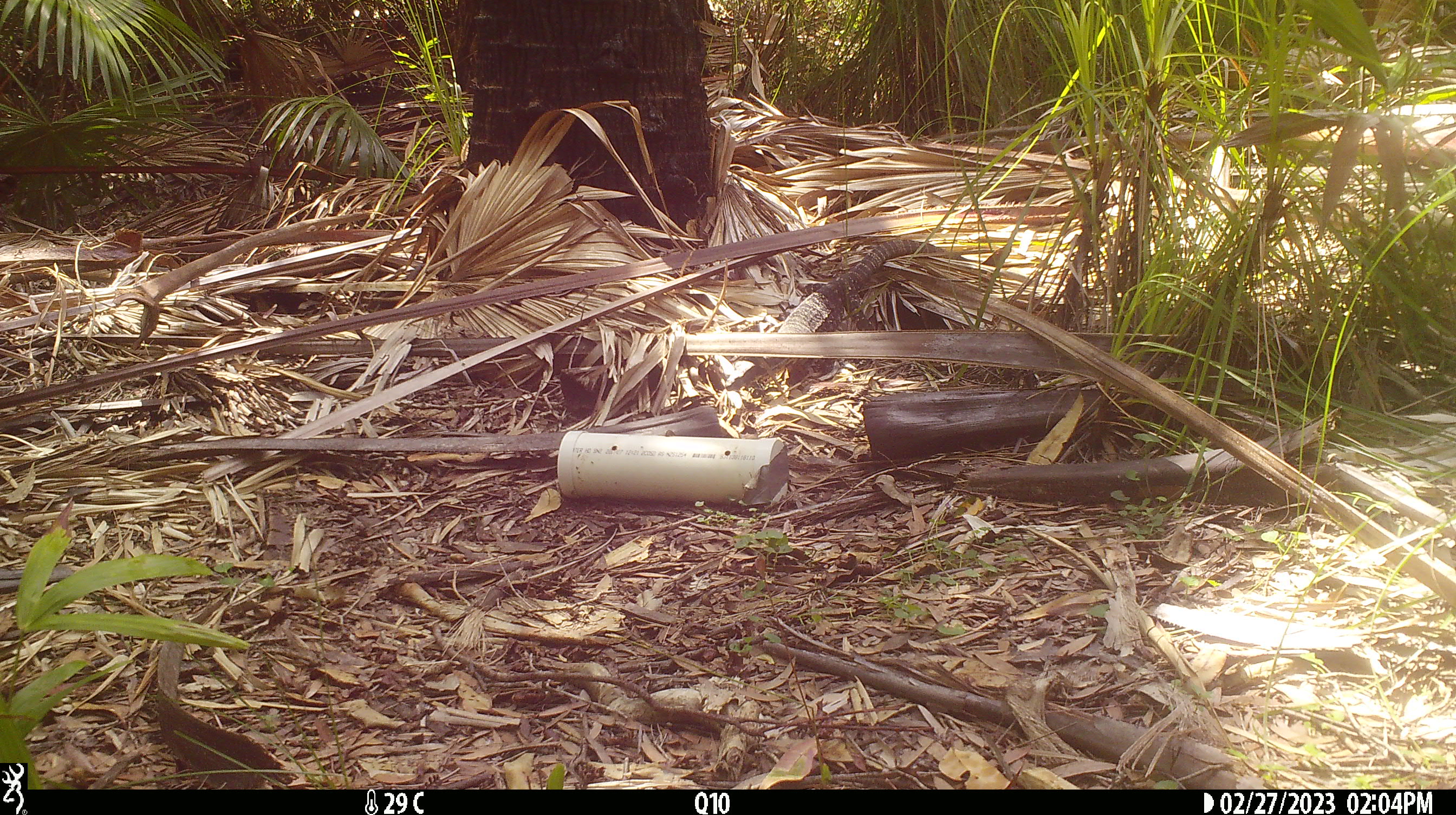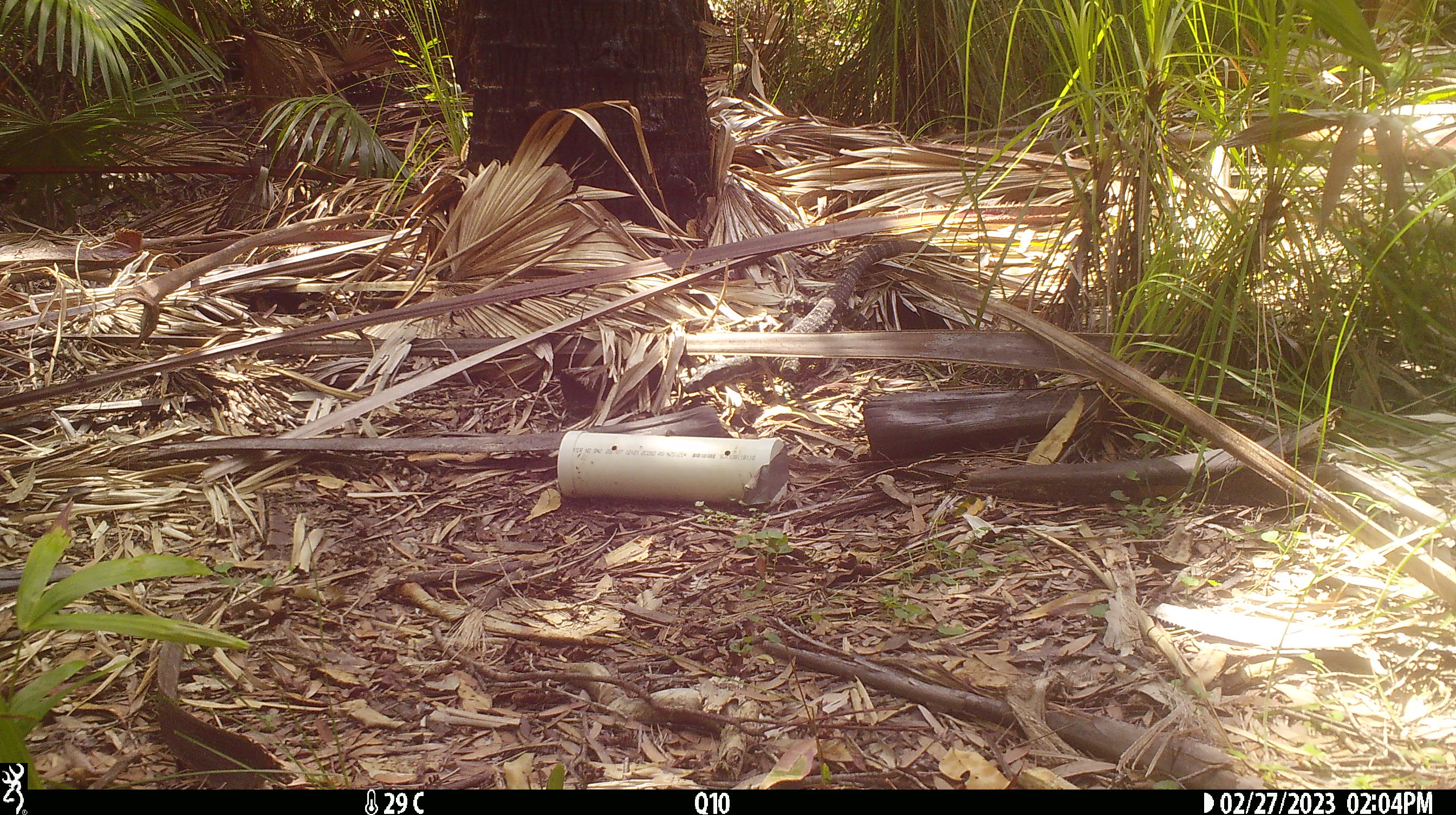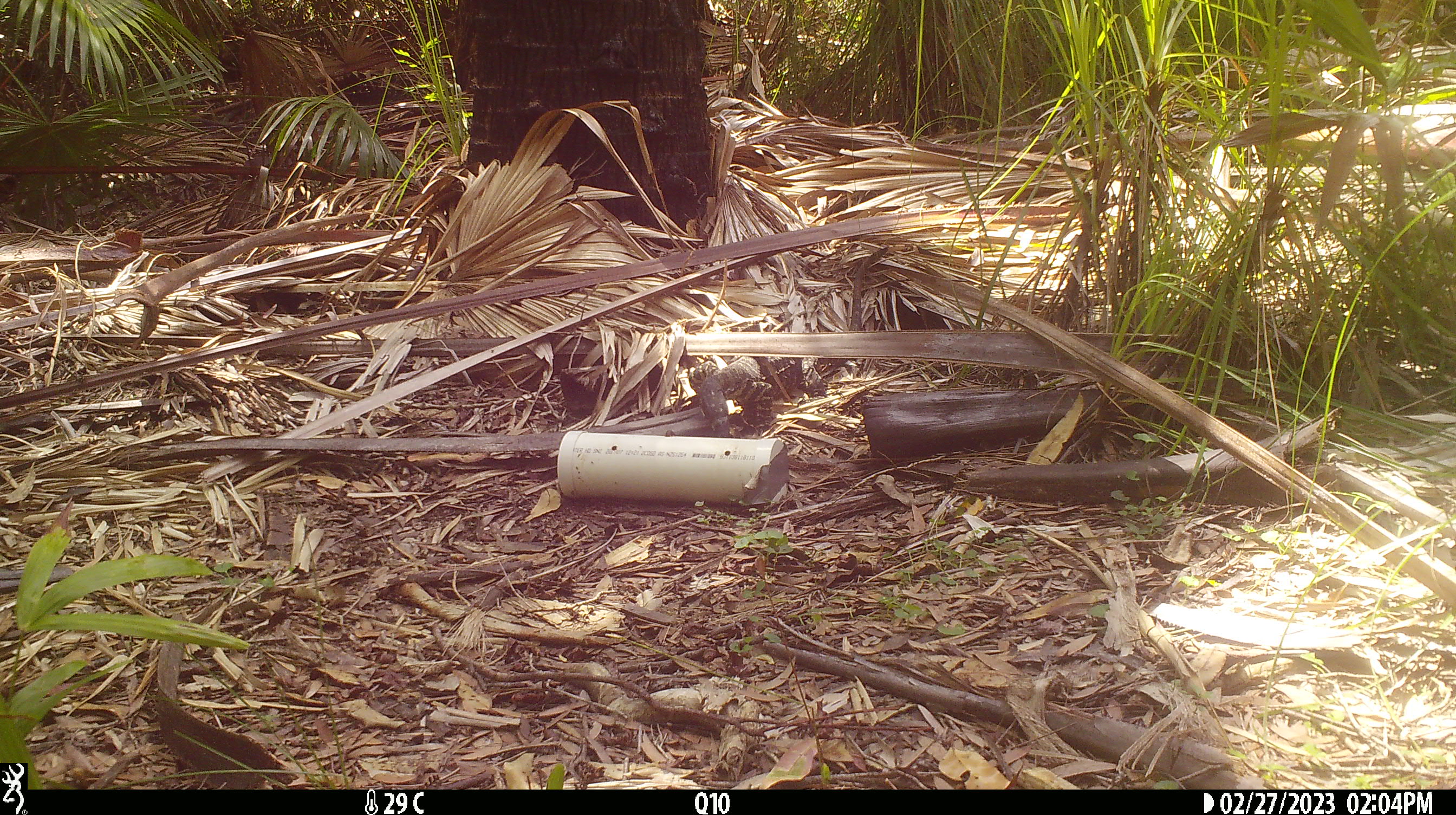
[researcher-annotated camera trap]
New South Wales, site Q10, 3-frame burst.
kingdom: Animalia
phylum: Chordata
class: Reptilia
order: Squamata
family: Varanidae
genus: Varanus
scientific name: Varanus varius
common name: lace monitor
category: goanna